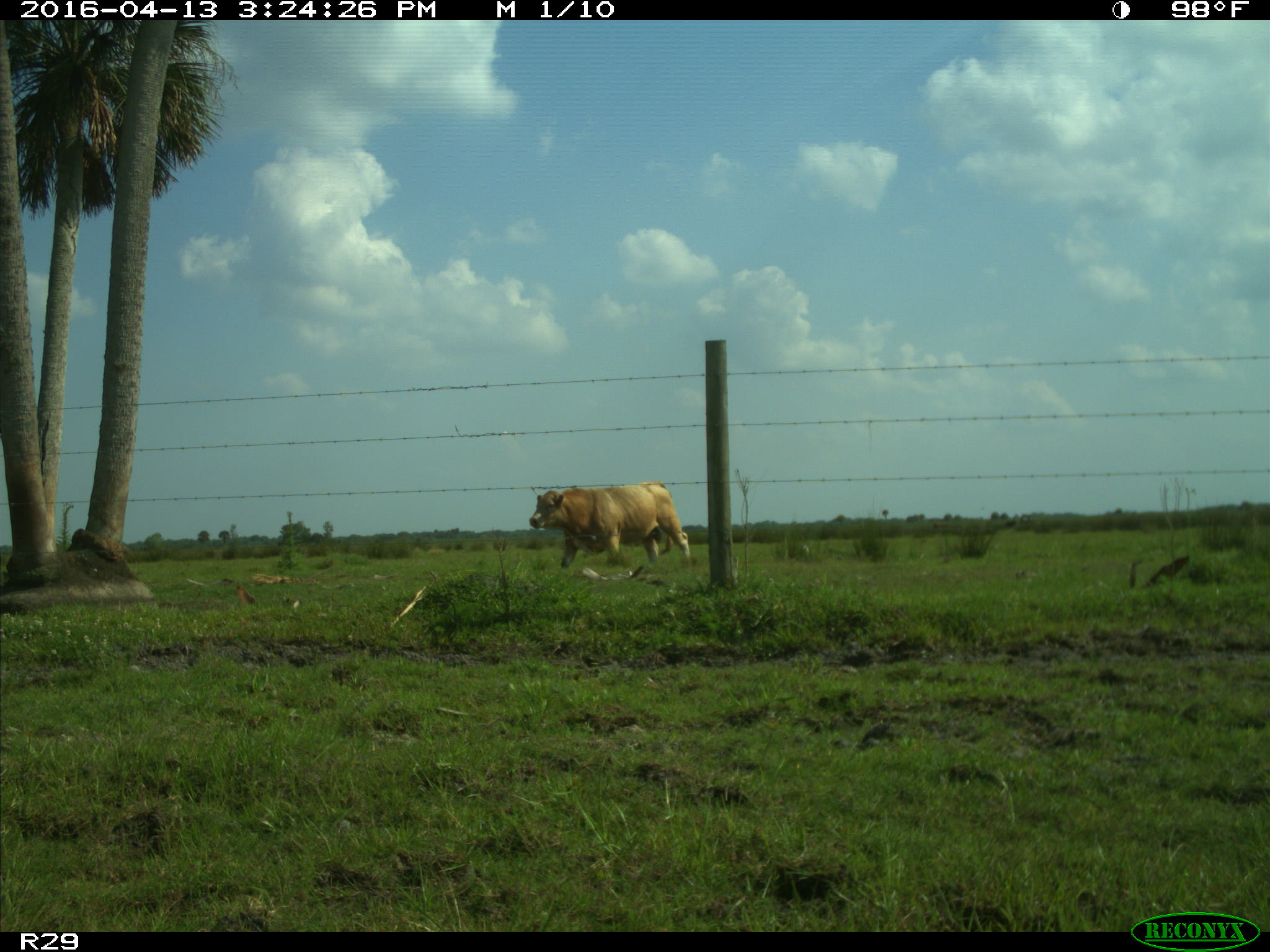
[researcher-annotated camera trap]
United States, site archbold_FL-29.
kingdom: Animalia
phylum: Chordata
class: Mammalia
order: Artiodactyla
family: Bovidae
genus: Bos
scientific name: Bos taurus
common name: domestic cow